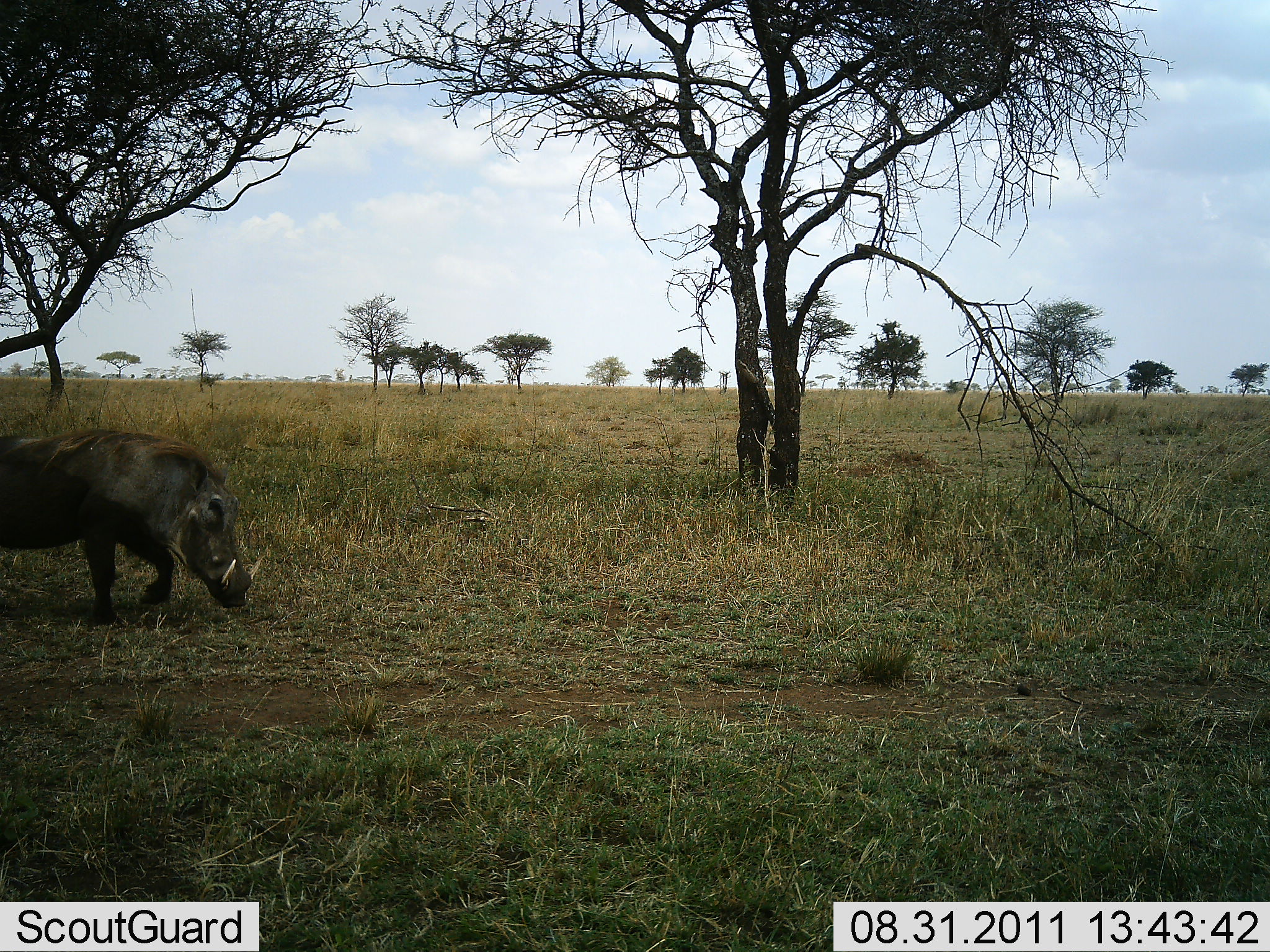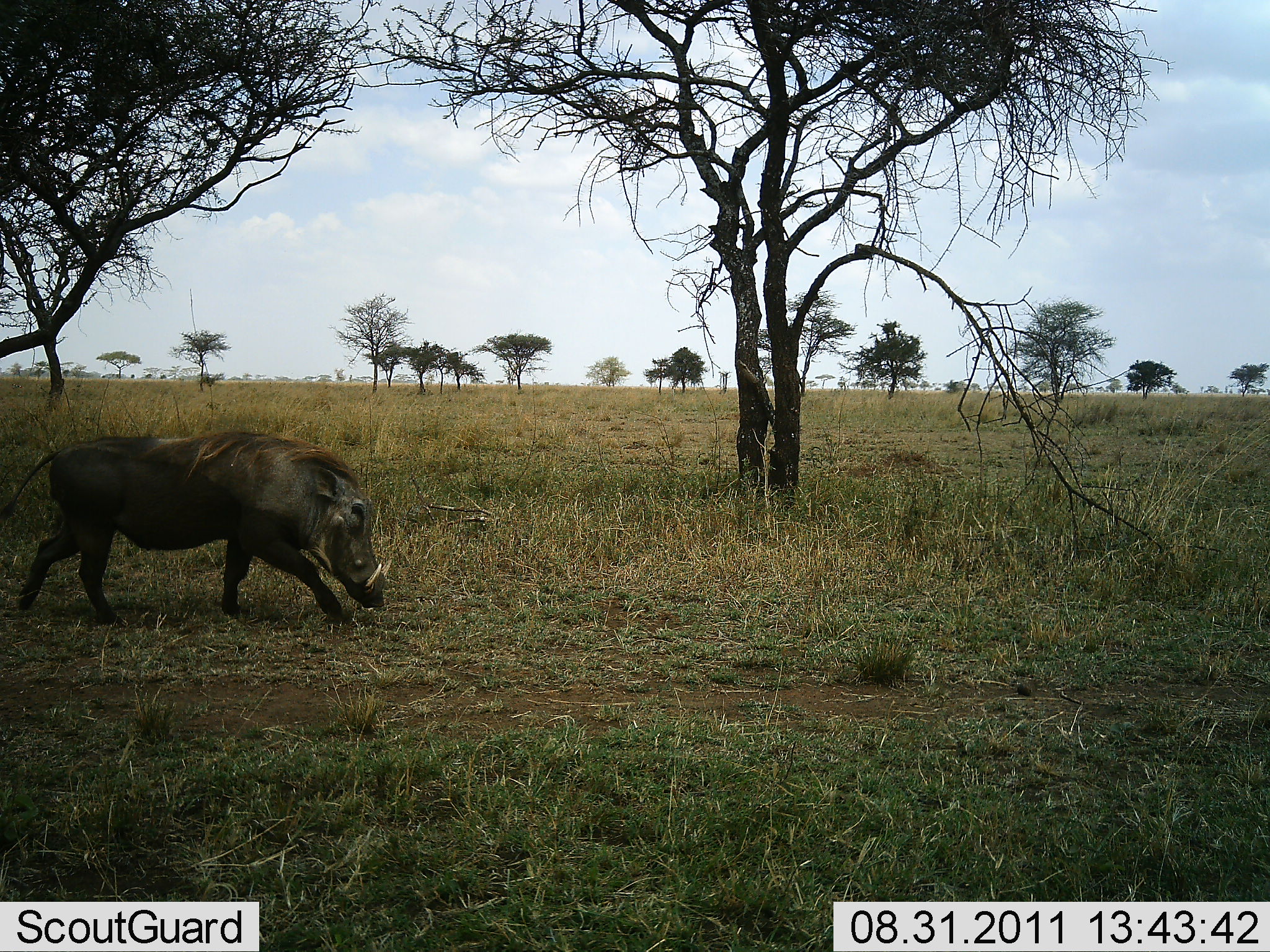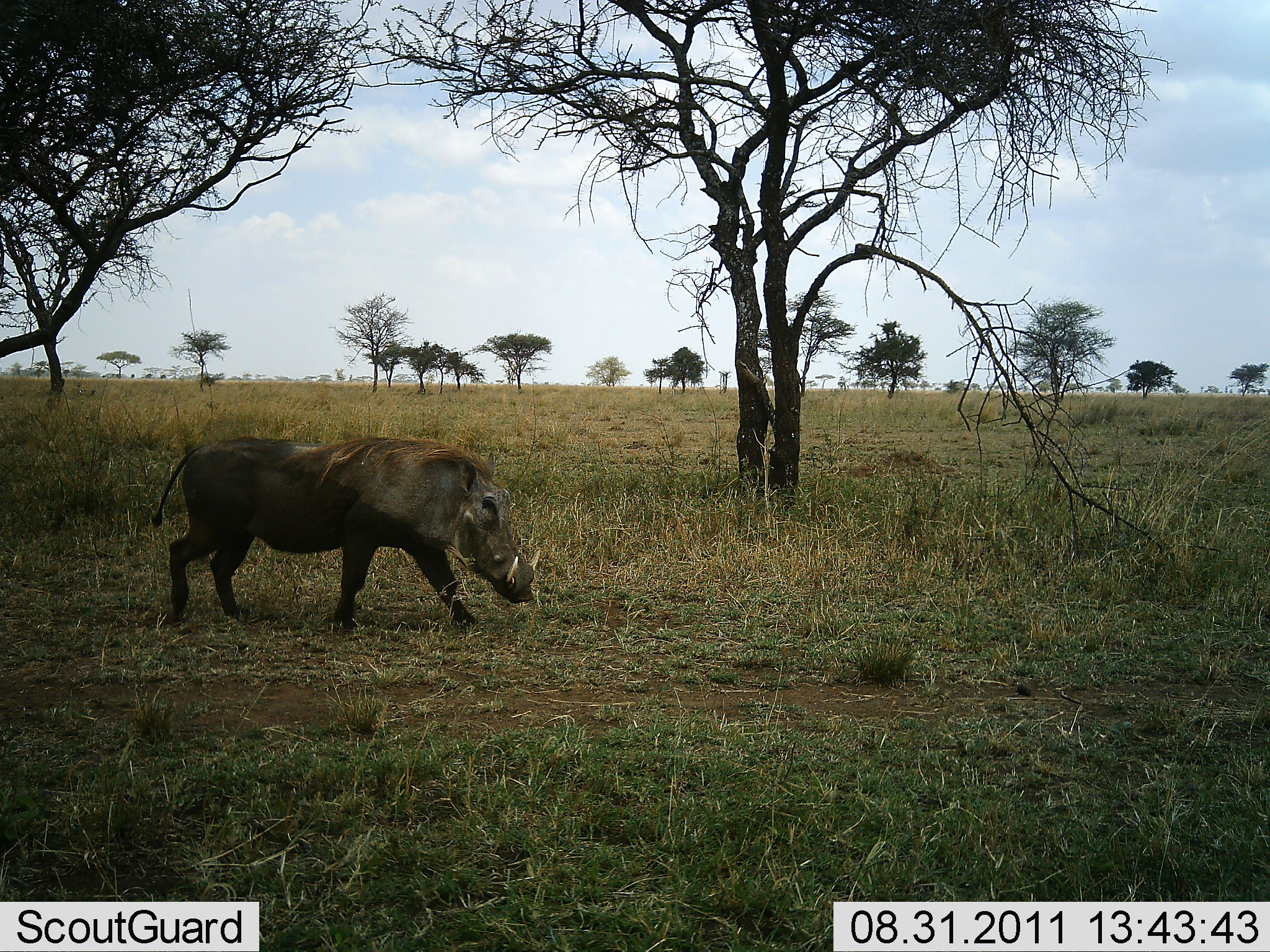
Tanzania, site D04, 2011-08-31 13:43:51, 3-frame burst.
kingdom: Animalia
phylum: Chordata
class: Mammalia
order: Artiodactyla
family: Suidae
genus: Phacochoerus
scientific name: Phacochoerus africanus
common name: warthog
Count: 1.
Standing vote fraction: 0%.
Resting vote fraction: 0%.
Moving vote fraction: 100%.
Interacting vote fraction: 0%.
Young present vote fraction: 0%.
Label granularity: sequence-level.